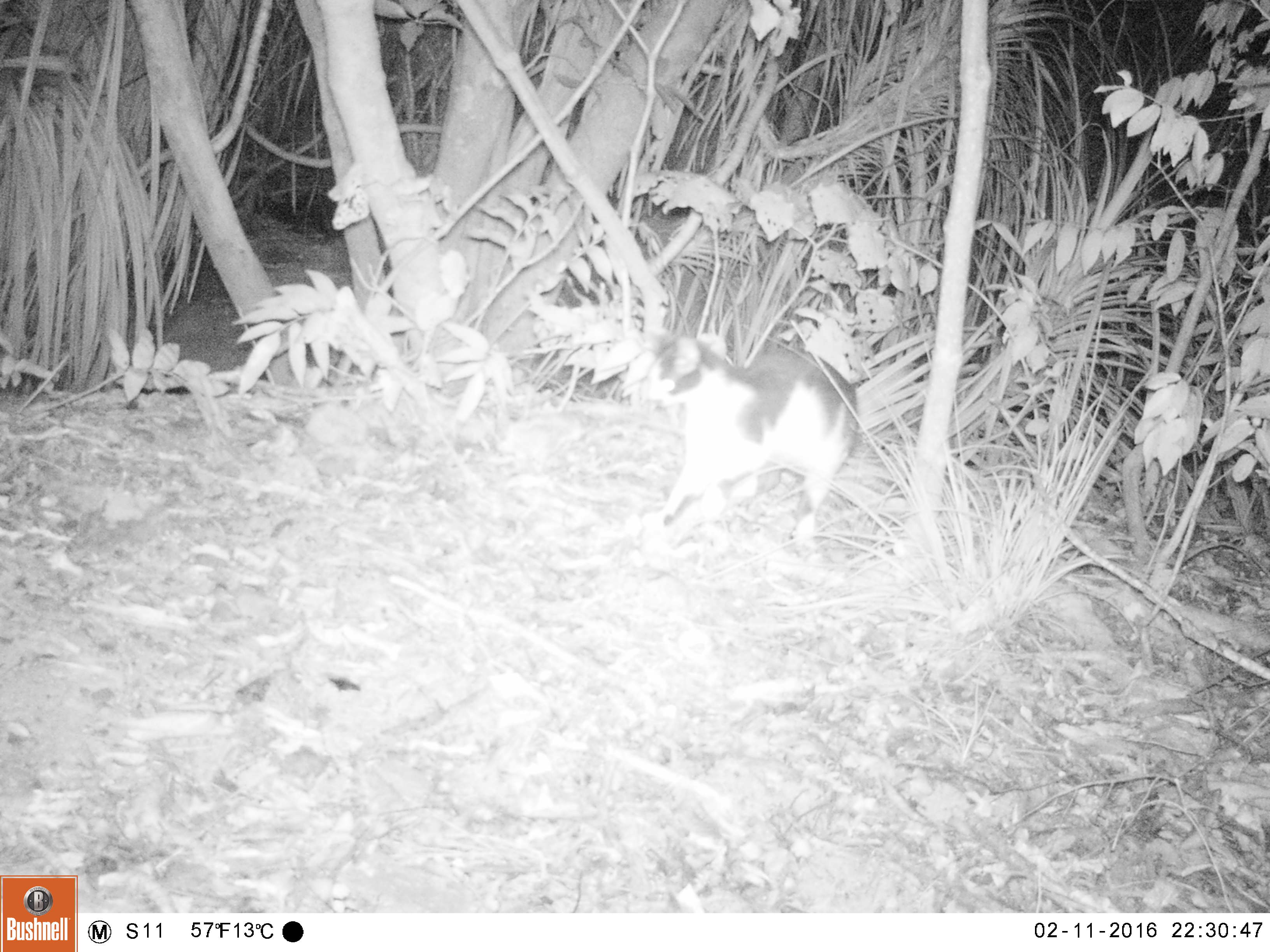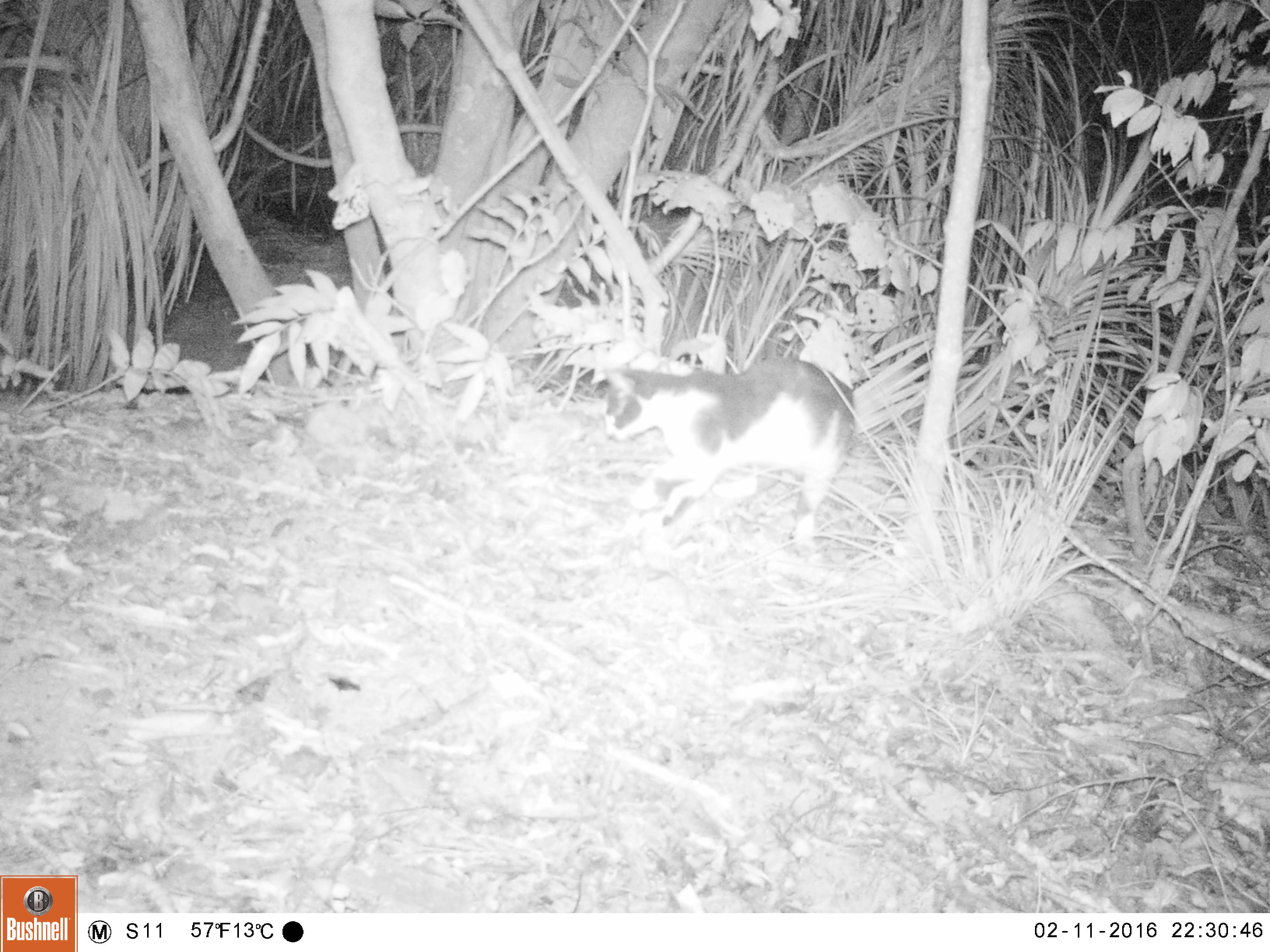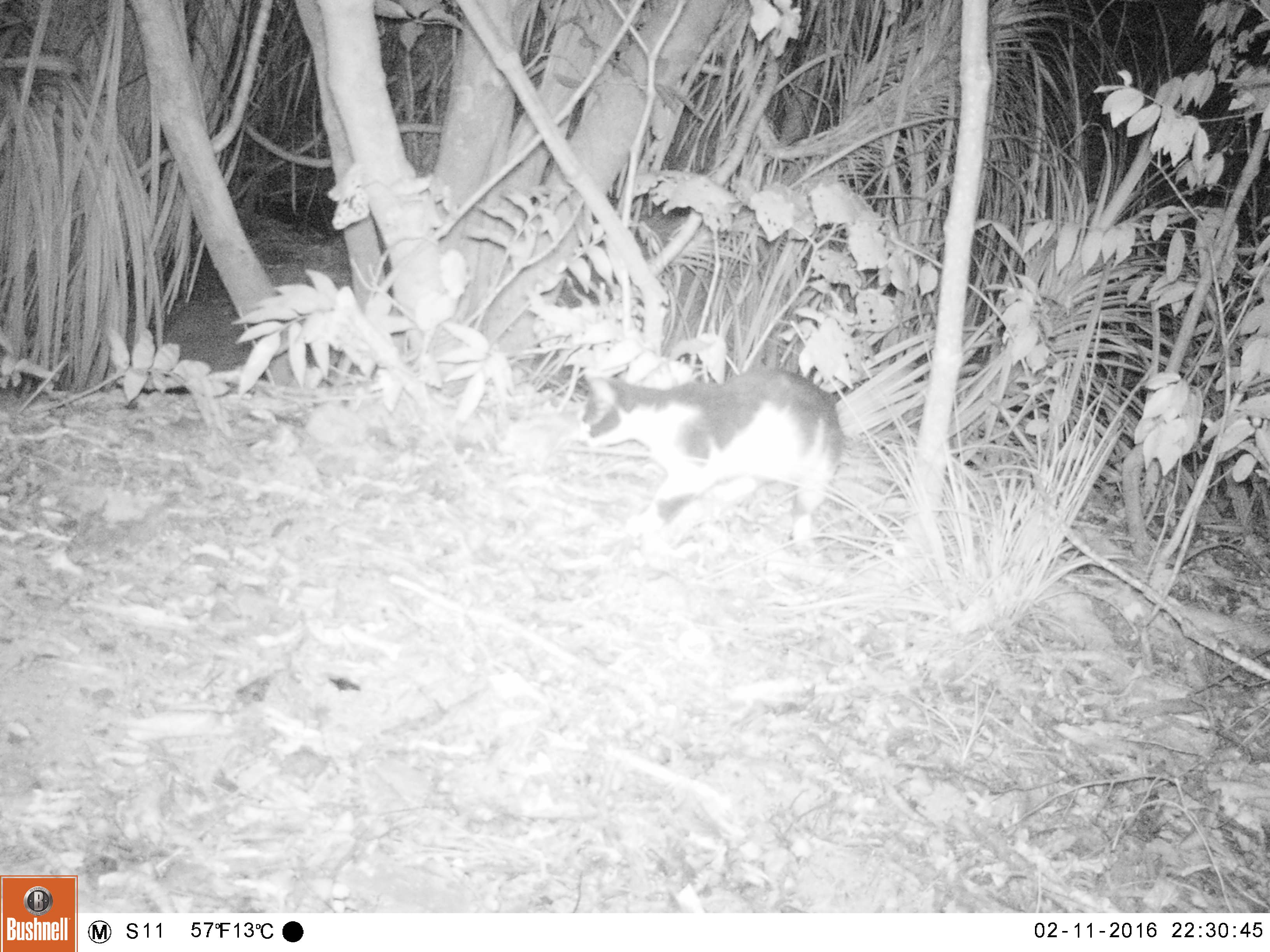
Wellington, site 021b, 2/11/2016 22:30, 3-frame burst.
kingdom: Animalia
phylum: Chordata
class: Mammalia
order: Carnivora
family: Felidae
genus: Felis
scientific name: Felis catus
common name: cat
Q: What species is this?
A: Cat (Felis catus).